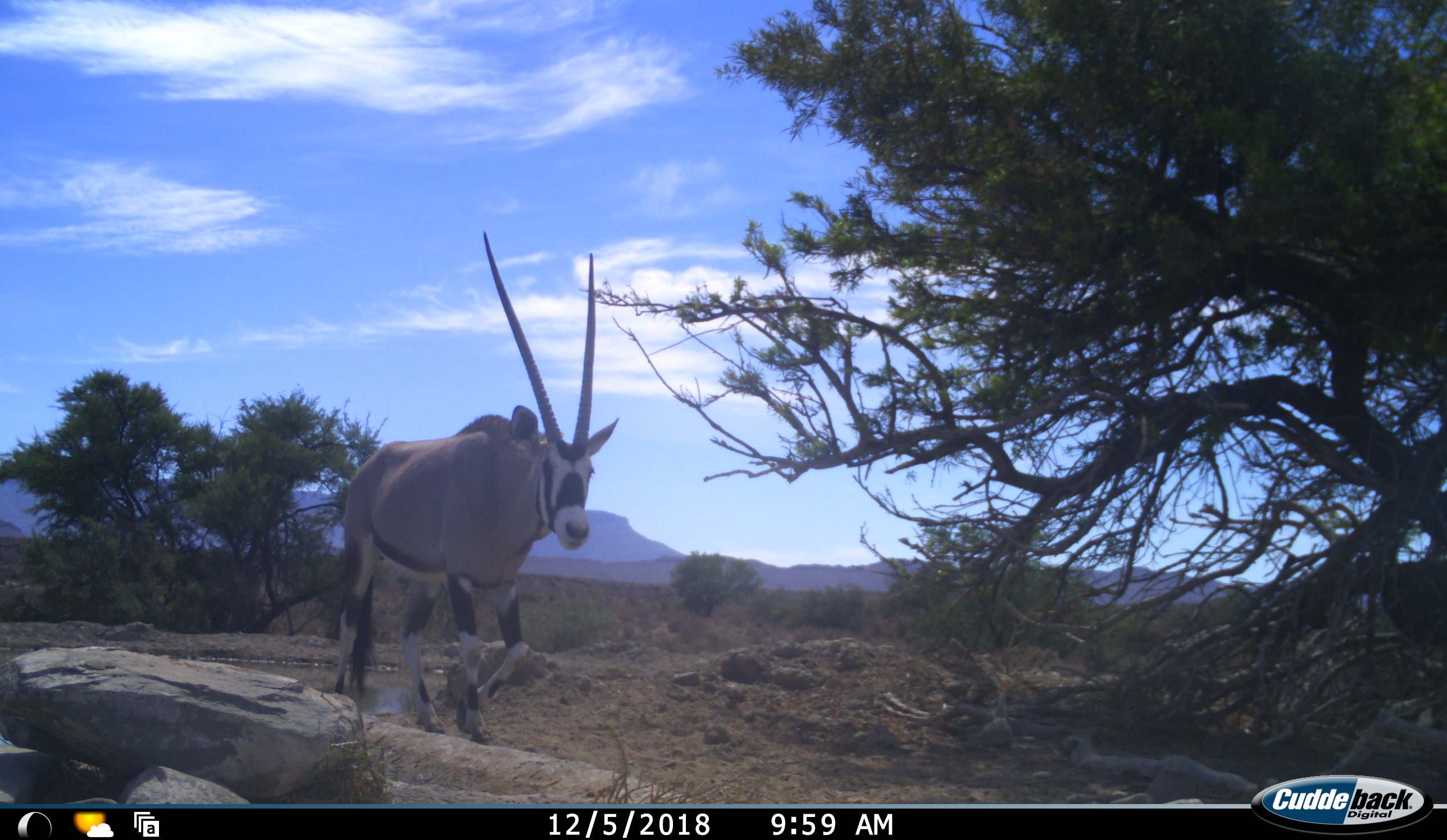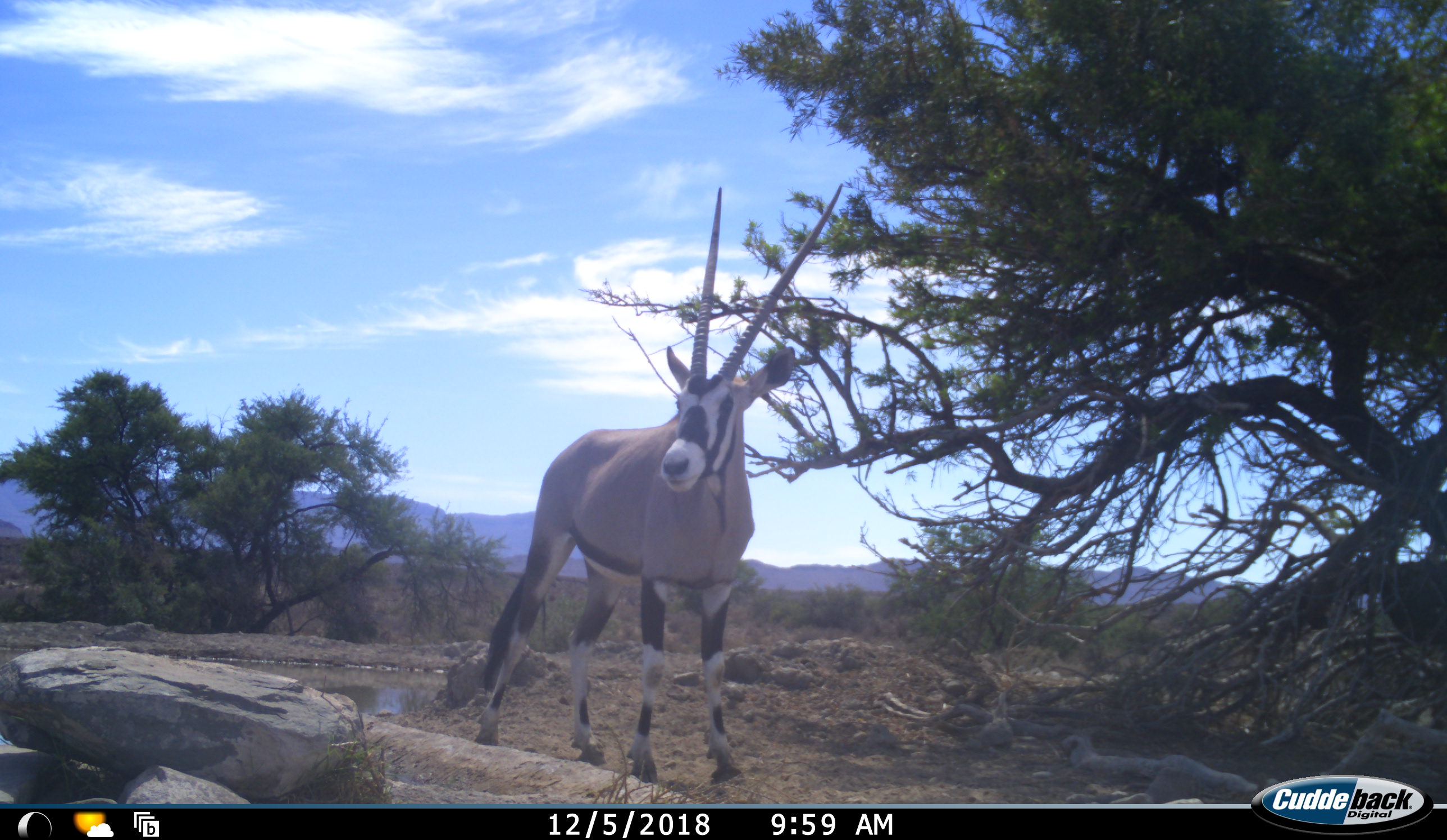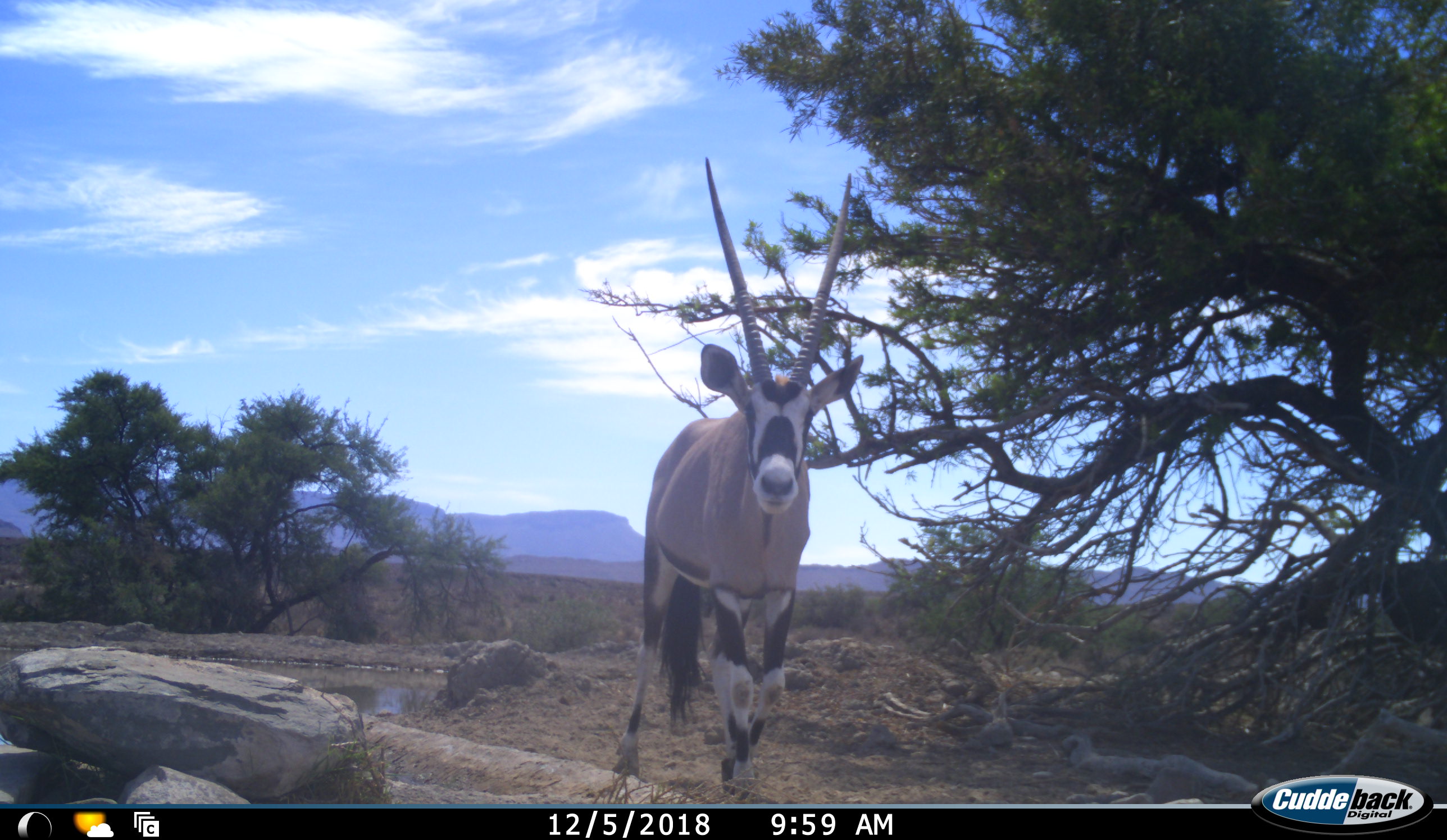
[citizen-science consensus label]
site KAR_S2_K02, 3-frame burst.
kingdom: Animalia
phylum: Chordata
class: Mammalia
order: Artiodactyla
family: Bovidae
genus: Oryx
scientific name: Oryx gazella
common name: gemsbok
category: oryx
Oryx (gemsbok) (Oryx gazella), count 1. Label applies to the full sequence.